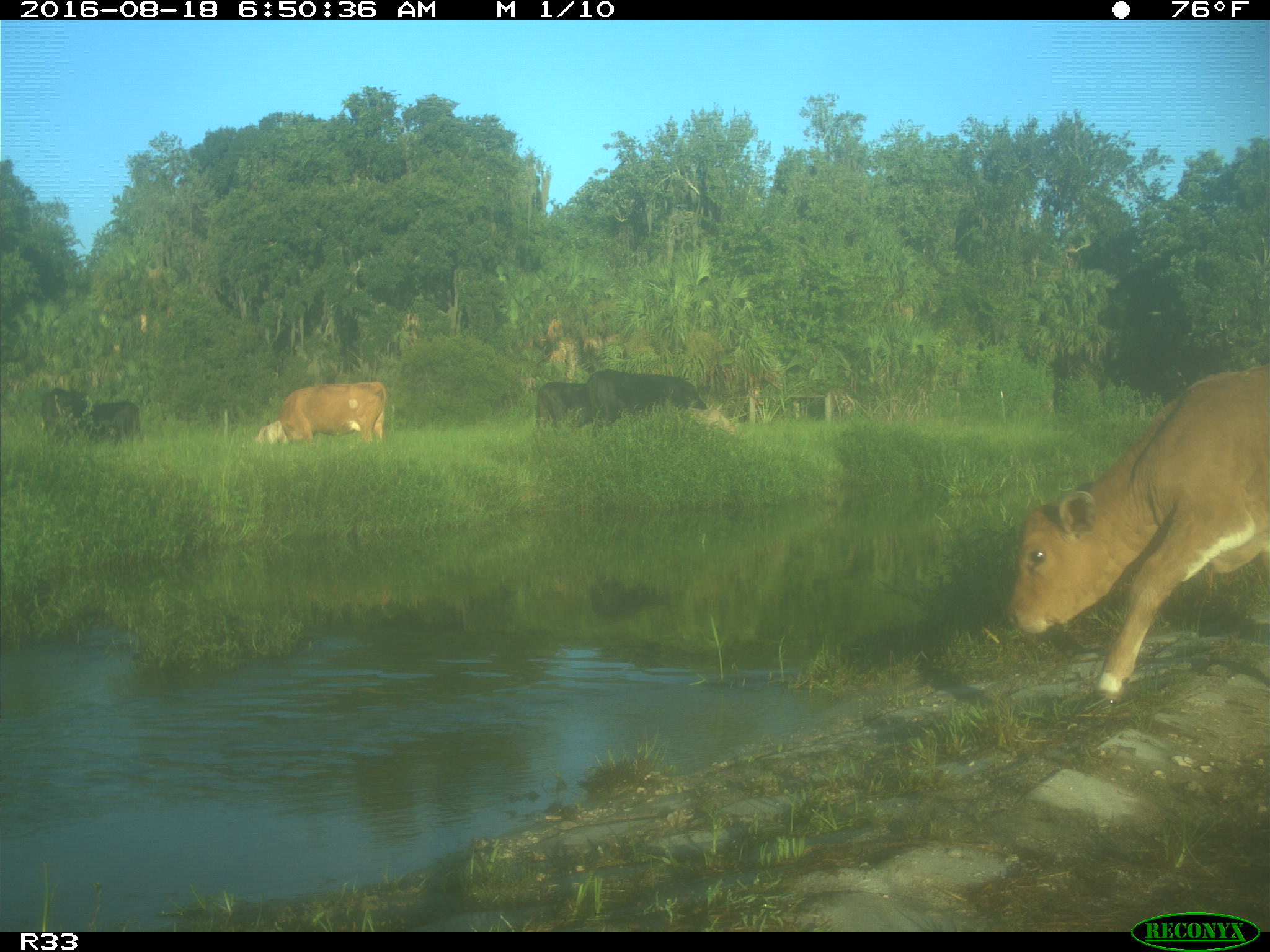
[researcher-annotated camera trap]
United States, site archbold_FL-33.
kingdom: Animalia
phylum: Chordata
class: Mammalia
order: Artiodactyla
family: Bovidae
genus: Bos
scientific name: Bos taurus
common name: domestic cow